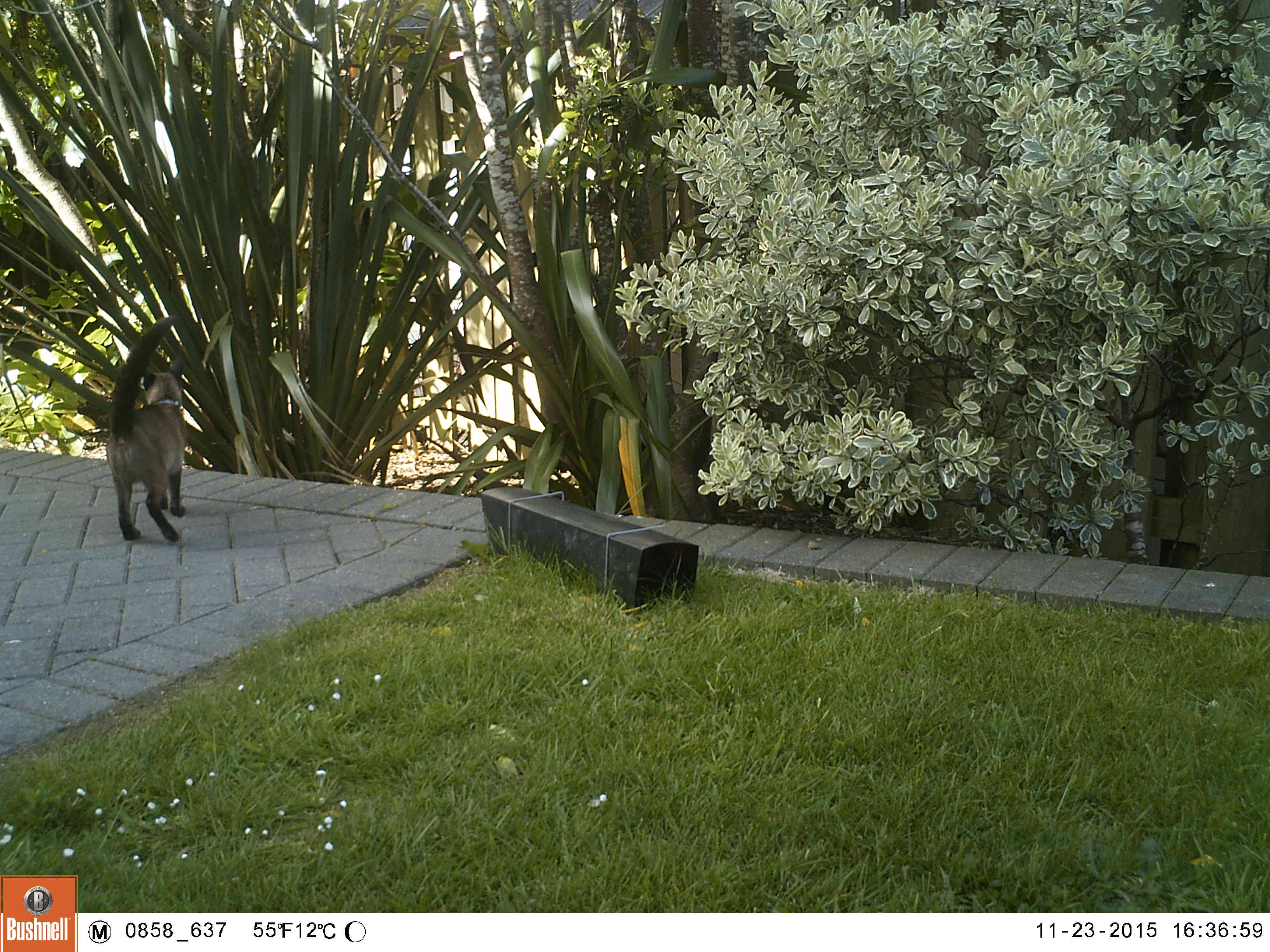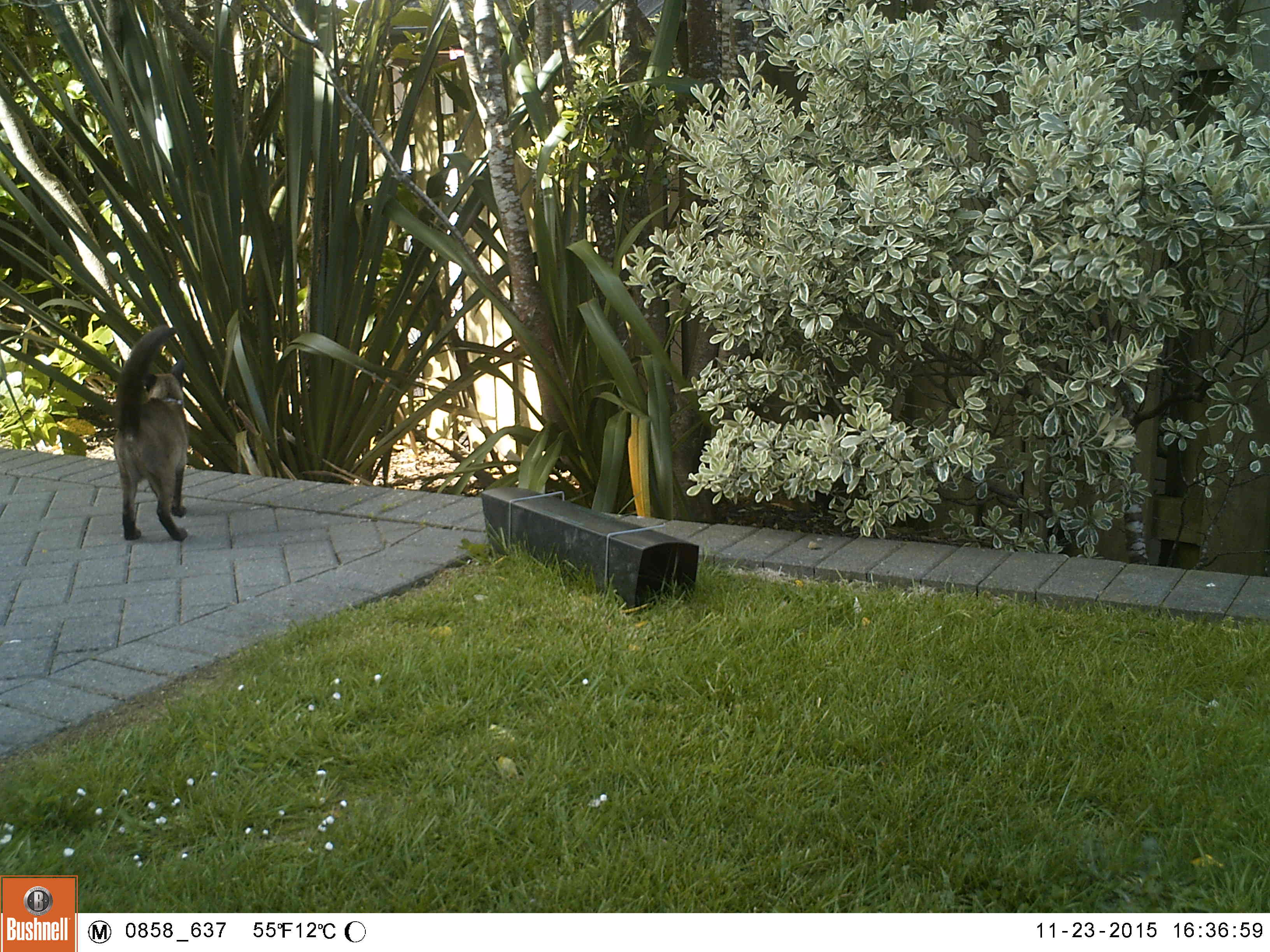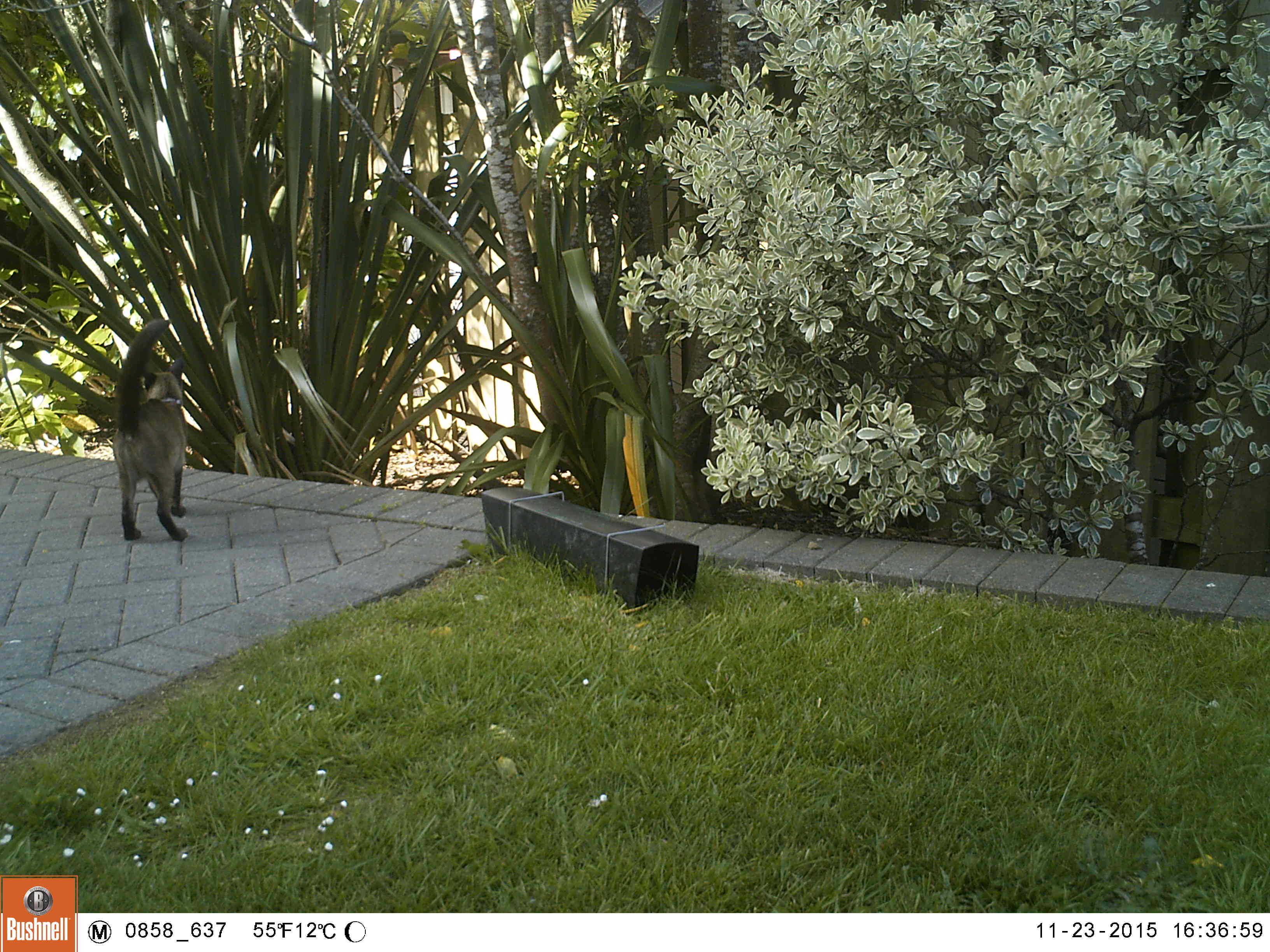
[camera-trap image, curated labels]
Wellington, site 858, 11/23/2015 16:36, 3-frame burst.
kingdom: Animalia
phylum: Chordata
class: Mammalia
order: Carnivora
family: Felidae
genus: Felis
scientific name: Felis catus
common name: cat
Cat (Felis catus).